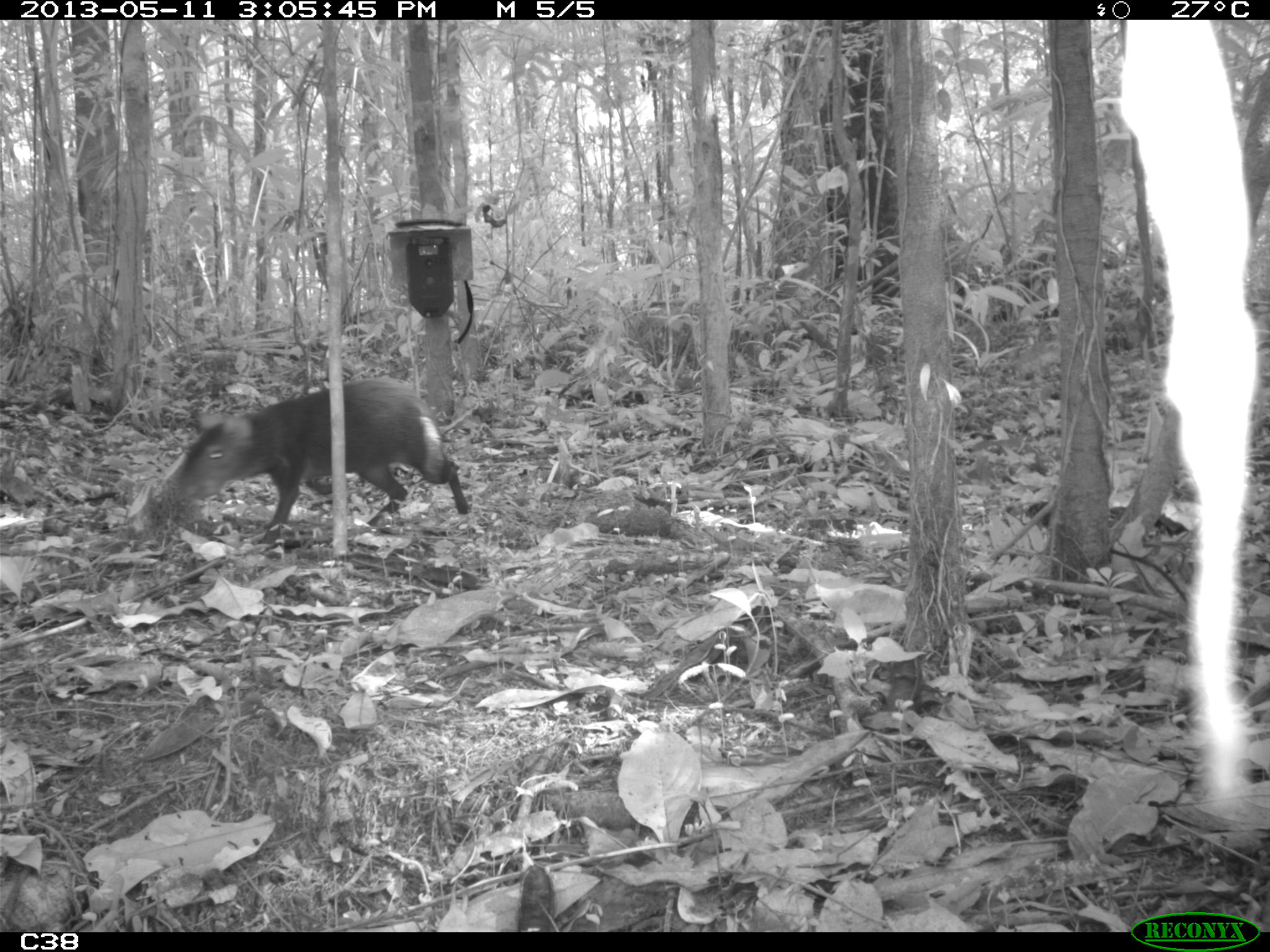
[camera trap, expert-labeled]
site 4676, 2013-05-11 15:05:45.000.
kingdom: Animalia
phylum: Chordata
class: Mammalia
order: Rodentia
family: Dasyproctidae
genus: Dasyprocta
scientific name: Dasyprocta leporina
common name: red-rumped agouti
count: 1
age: adult